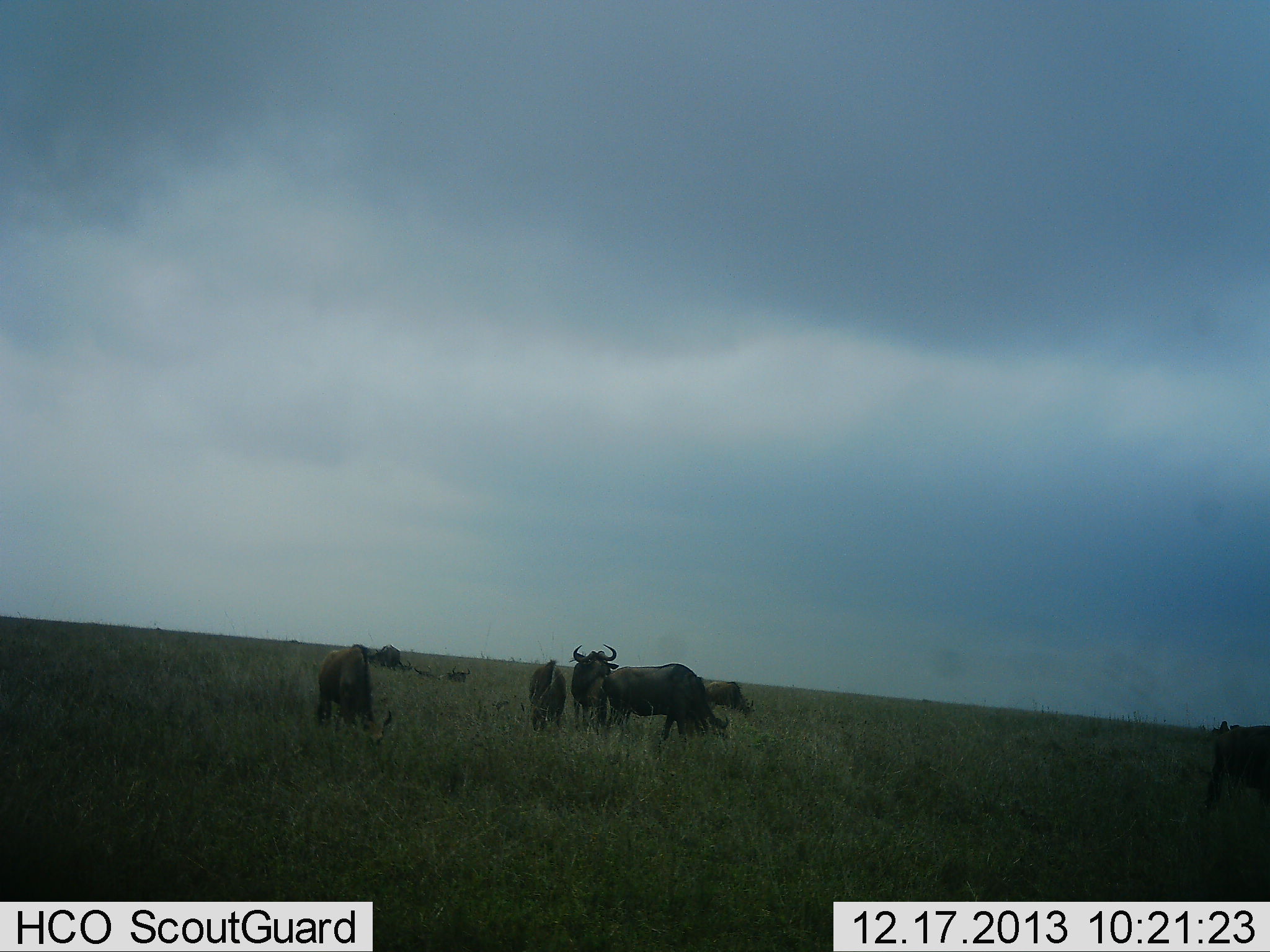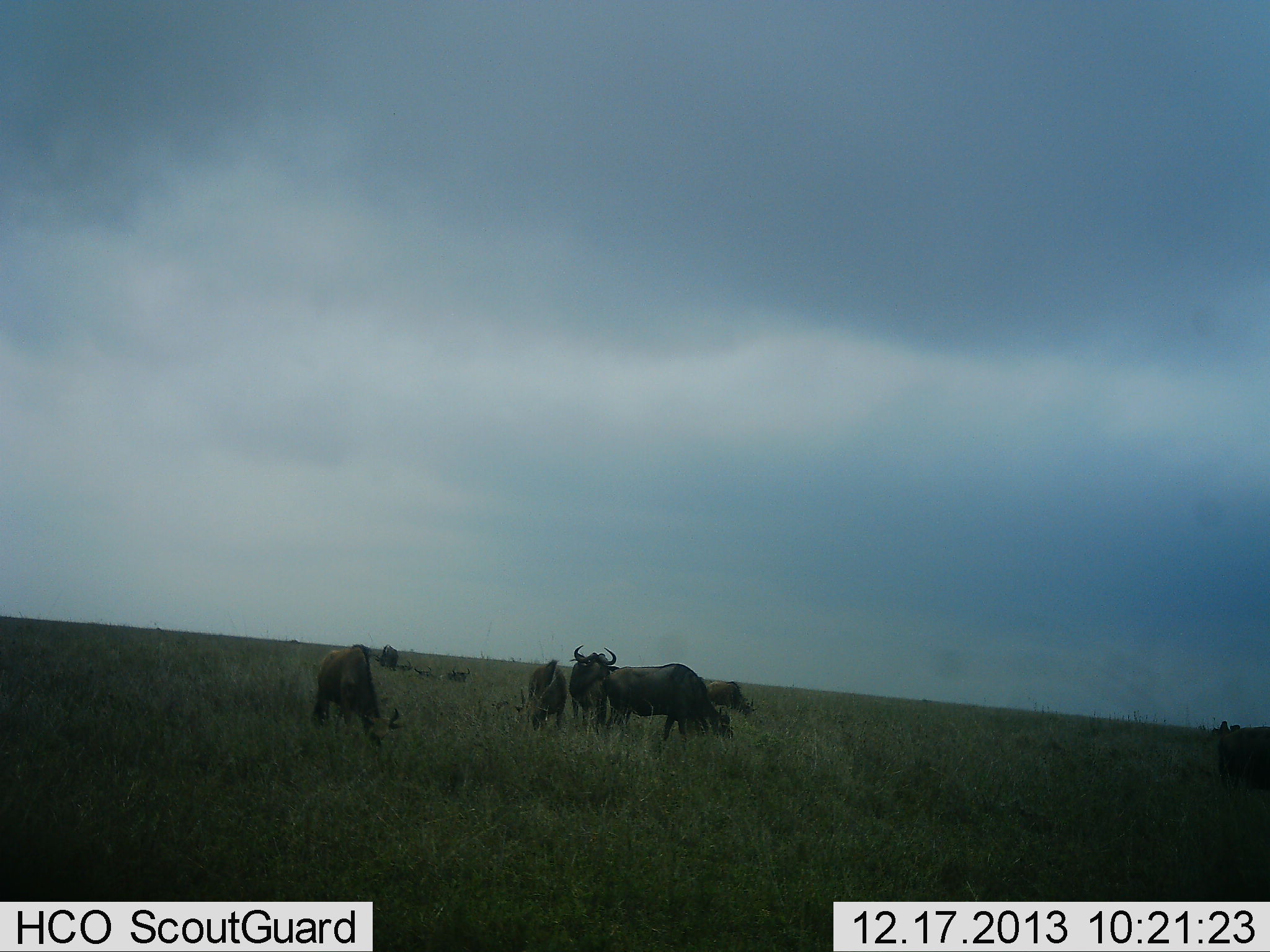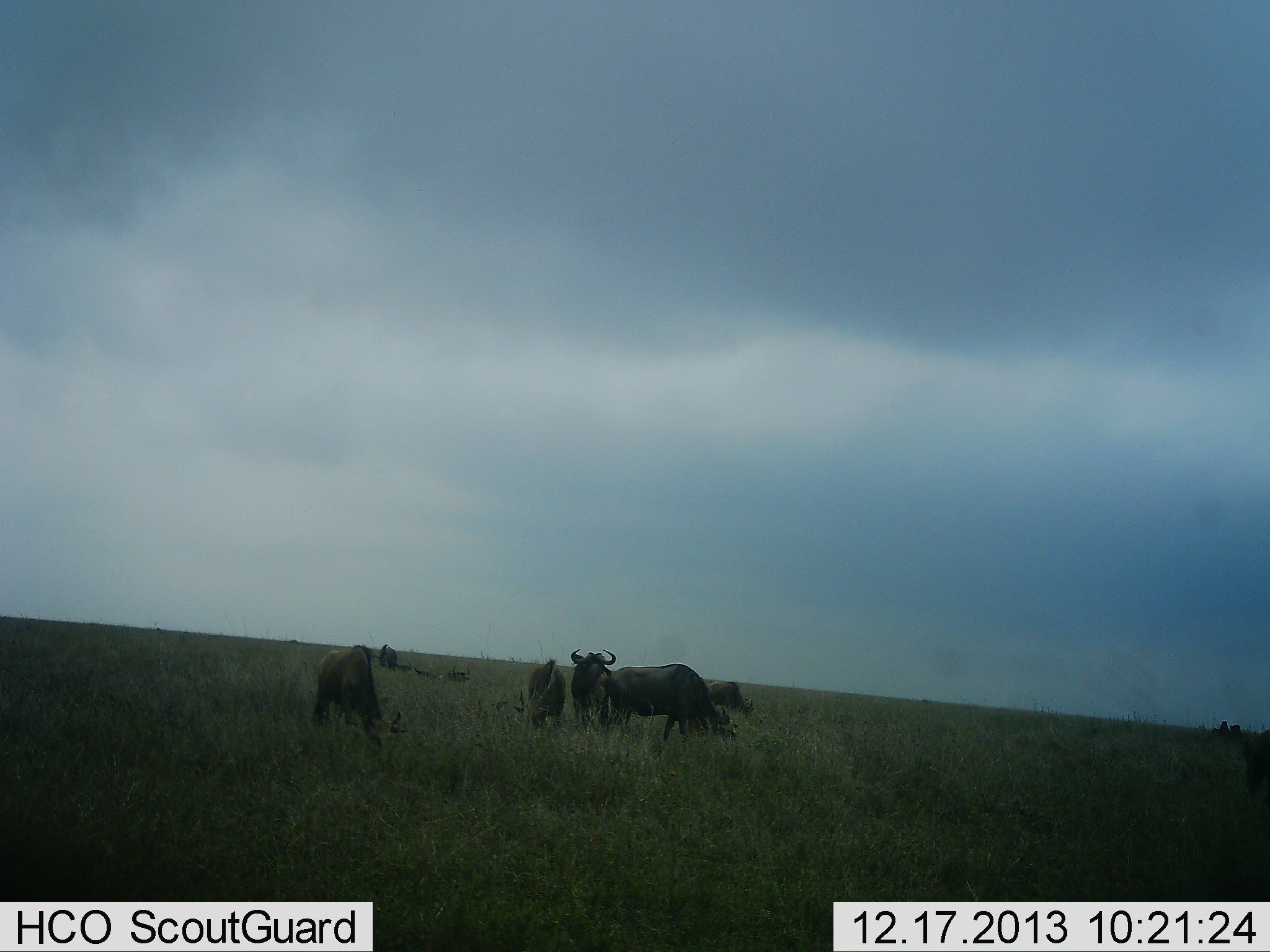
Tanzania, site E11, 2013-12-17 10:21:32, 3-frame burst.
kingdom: Animalia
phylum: Chordata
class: Mammalia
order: Artiodactyla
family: Bovidae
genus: Connochaetes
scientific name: Connochaetes taurinus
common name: blue wildebeest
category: wildebeest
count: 8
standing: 70%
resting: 10%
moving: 10%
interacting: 0%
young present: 20%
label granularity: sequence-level